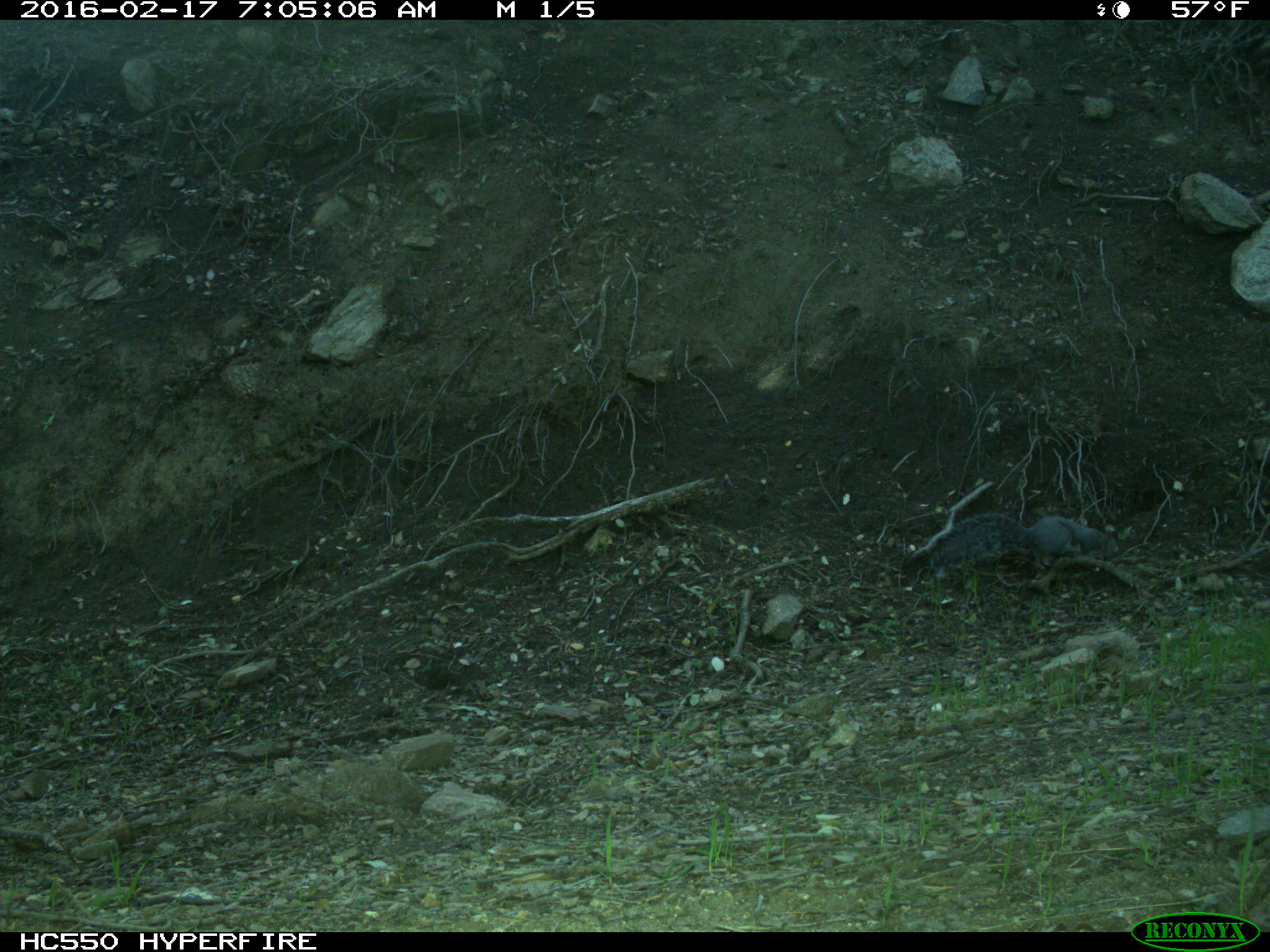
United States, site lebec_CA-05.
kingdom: Animalia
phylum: Chordata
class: Mammalia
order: Rodentia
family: Sciuridae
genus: Sciurus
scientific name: Sciurus carolinensis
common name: eastern gray squirrel